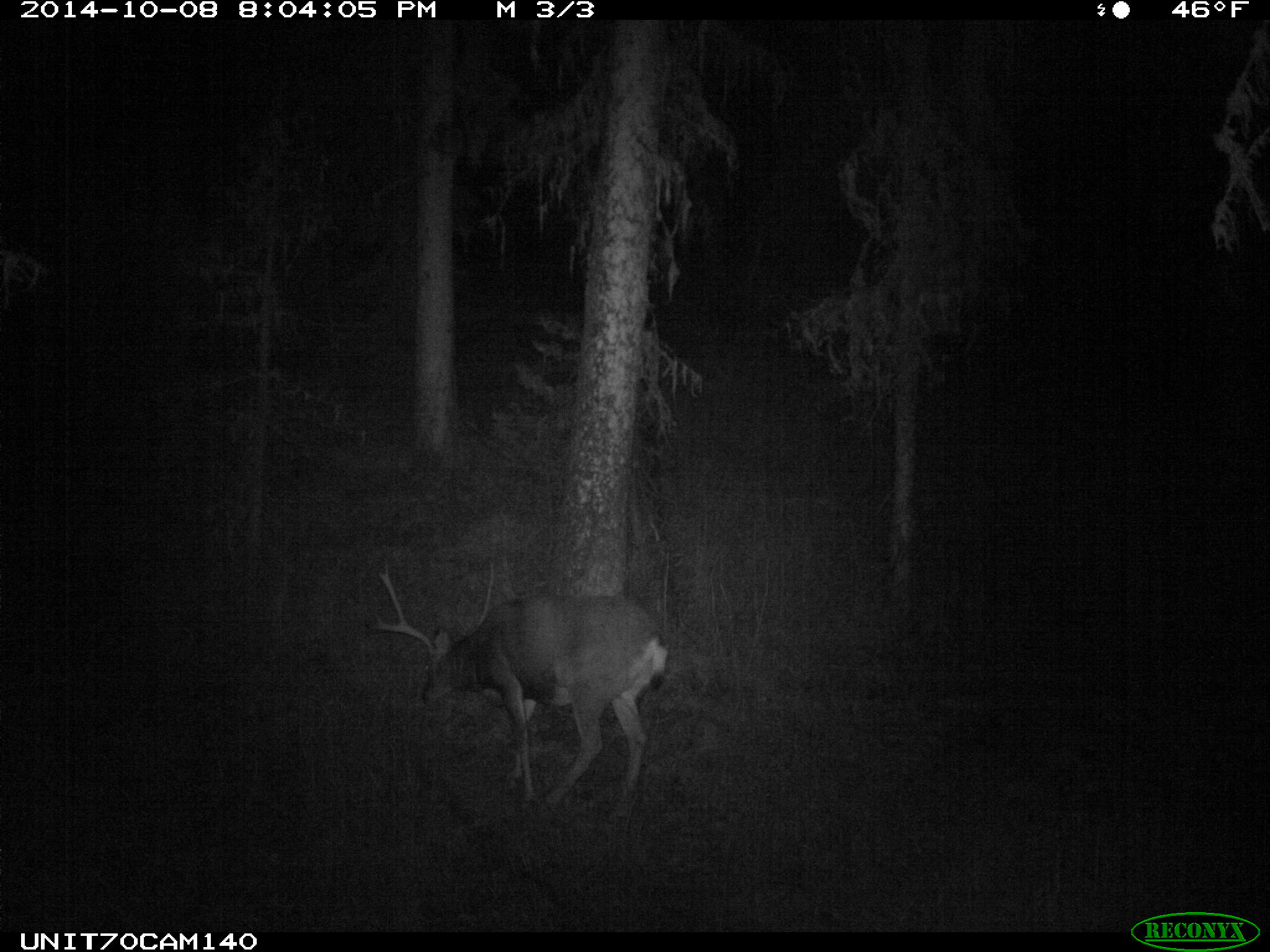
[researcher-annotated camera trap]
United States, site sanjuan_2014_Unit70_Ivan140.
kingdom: Animalia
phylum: Chordata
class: Mammalia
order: Artiodactyla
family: Cervidae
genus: Odocoileus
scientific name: Odocoileus hemionus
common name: mule deer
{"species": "Odocoileus hemionus (mule deer)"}